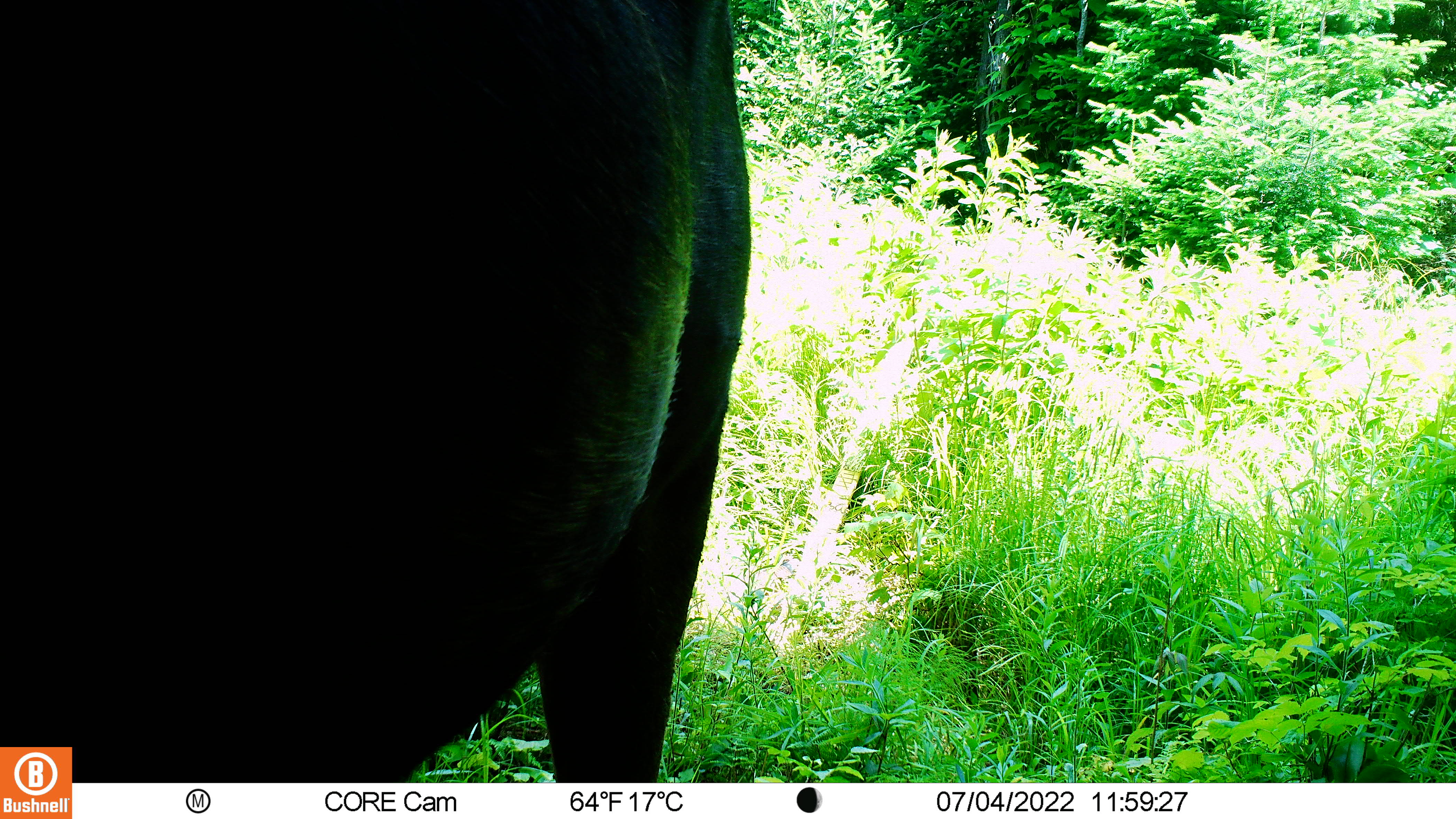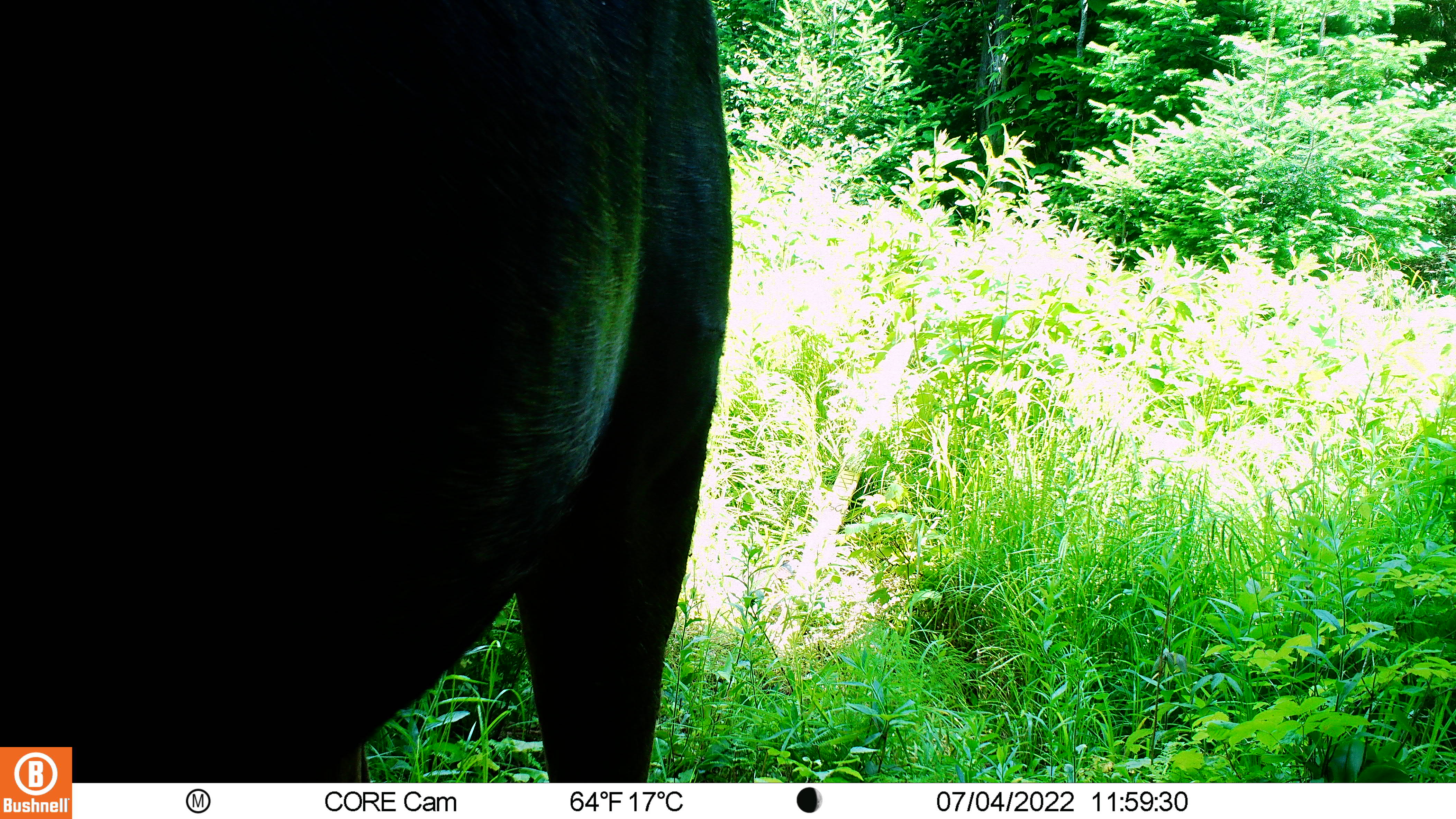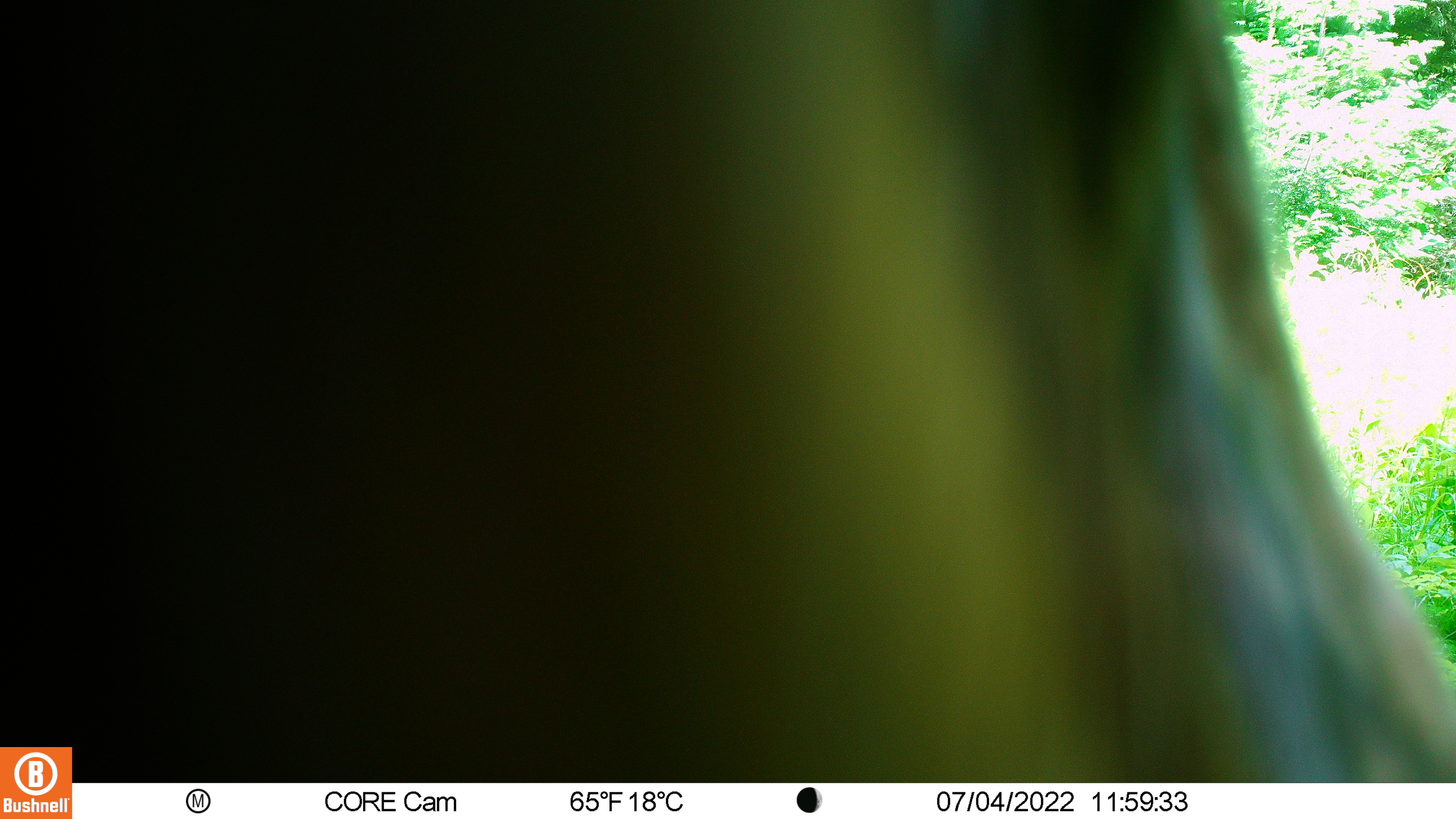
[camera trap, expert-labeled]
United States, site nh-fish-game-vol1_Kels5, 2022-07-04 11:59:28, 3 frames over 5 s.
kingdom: Animalia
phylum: Chordata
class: Mammalia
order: Artiodactyla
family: Cervidae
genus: Alces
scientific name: Alces alces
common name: moose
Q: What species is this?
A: Moose (Alces alces).